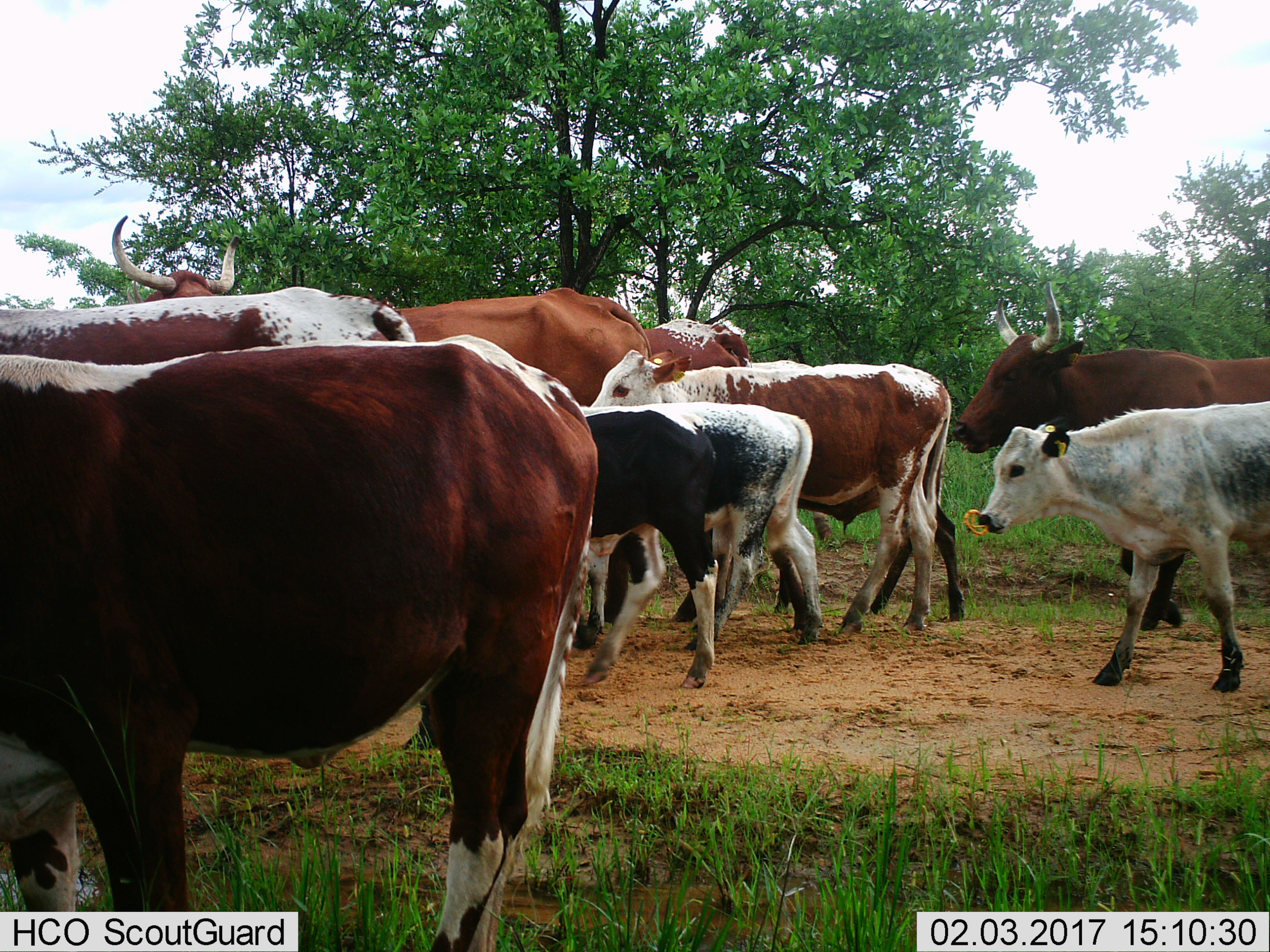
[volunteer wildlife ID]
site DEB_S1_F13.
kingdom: Animalia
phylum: Chordata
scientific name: Vertebrata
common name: domestic animal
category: domesticanimal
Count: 10.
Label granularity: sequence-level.